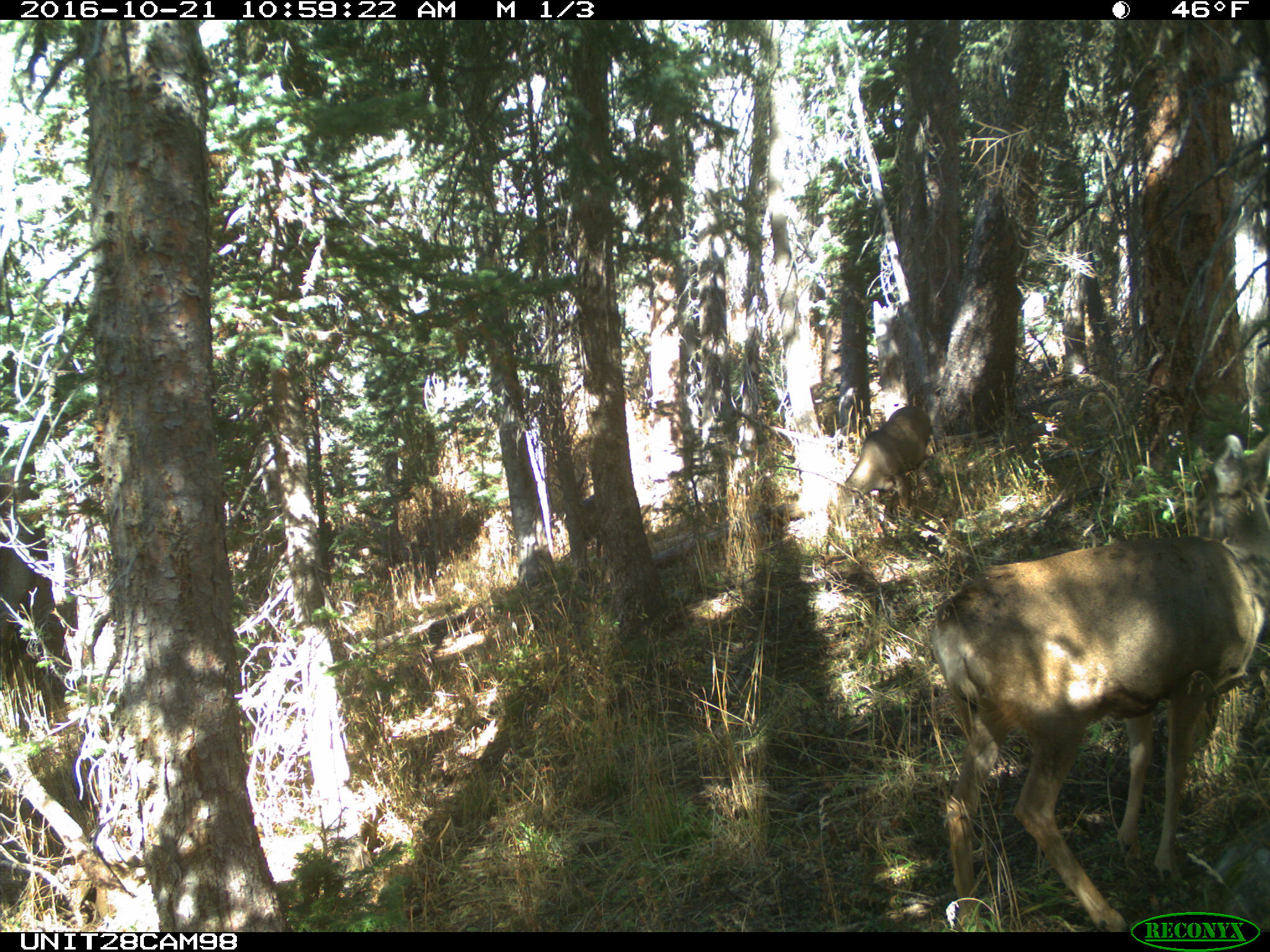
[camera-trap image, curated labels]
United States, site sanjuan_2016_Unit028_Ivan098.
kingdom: Animalia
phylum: Chordata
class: Mammalia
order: Artiodactyla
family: Cervidae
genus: Odocoileus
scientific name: Odocoileus hemionus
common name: mule deer